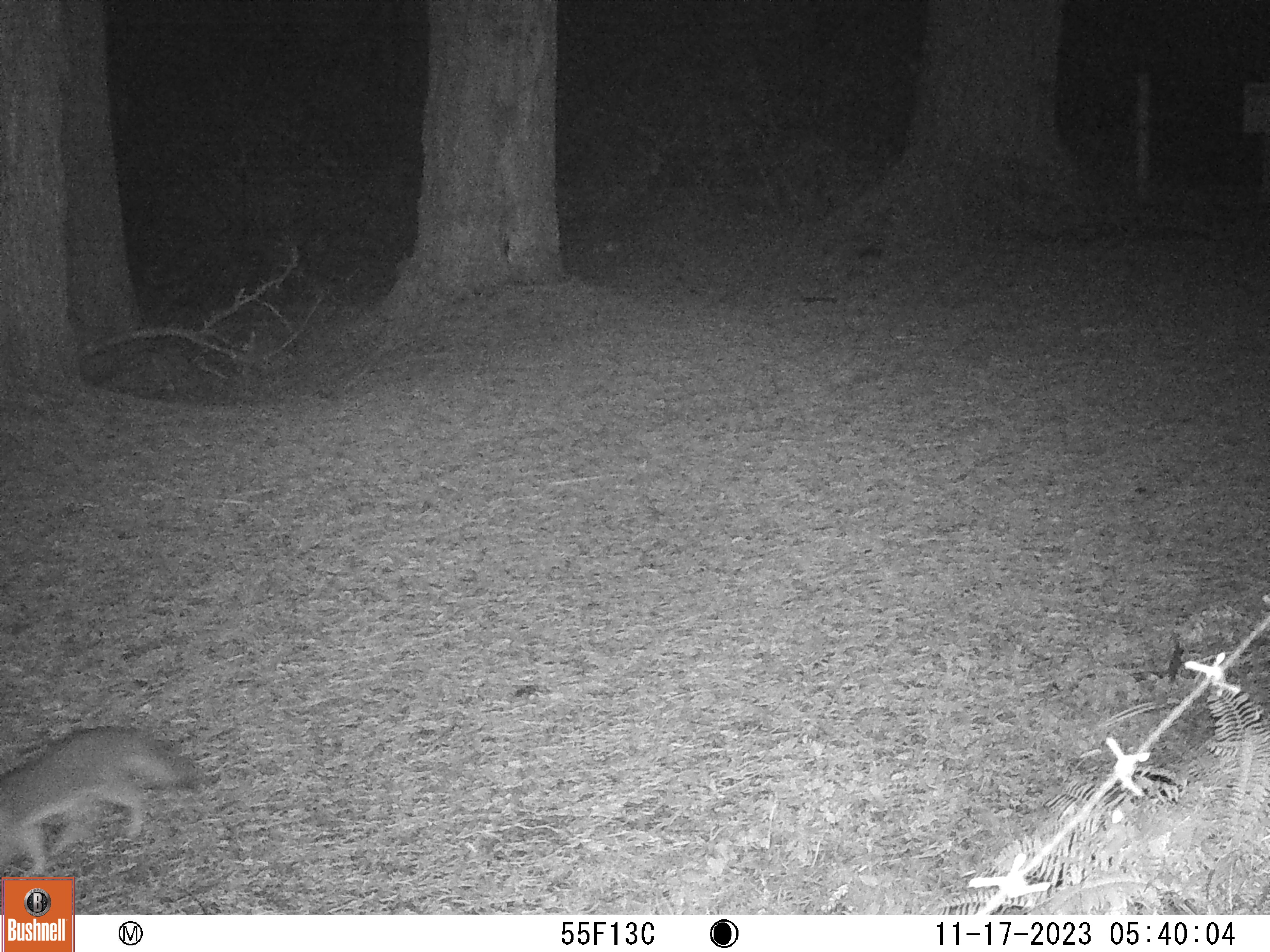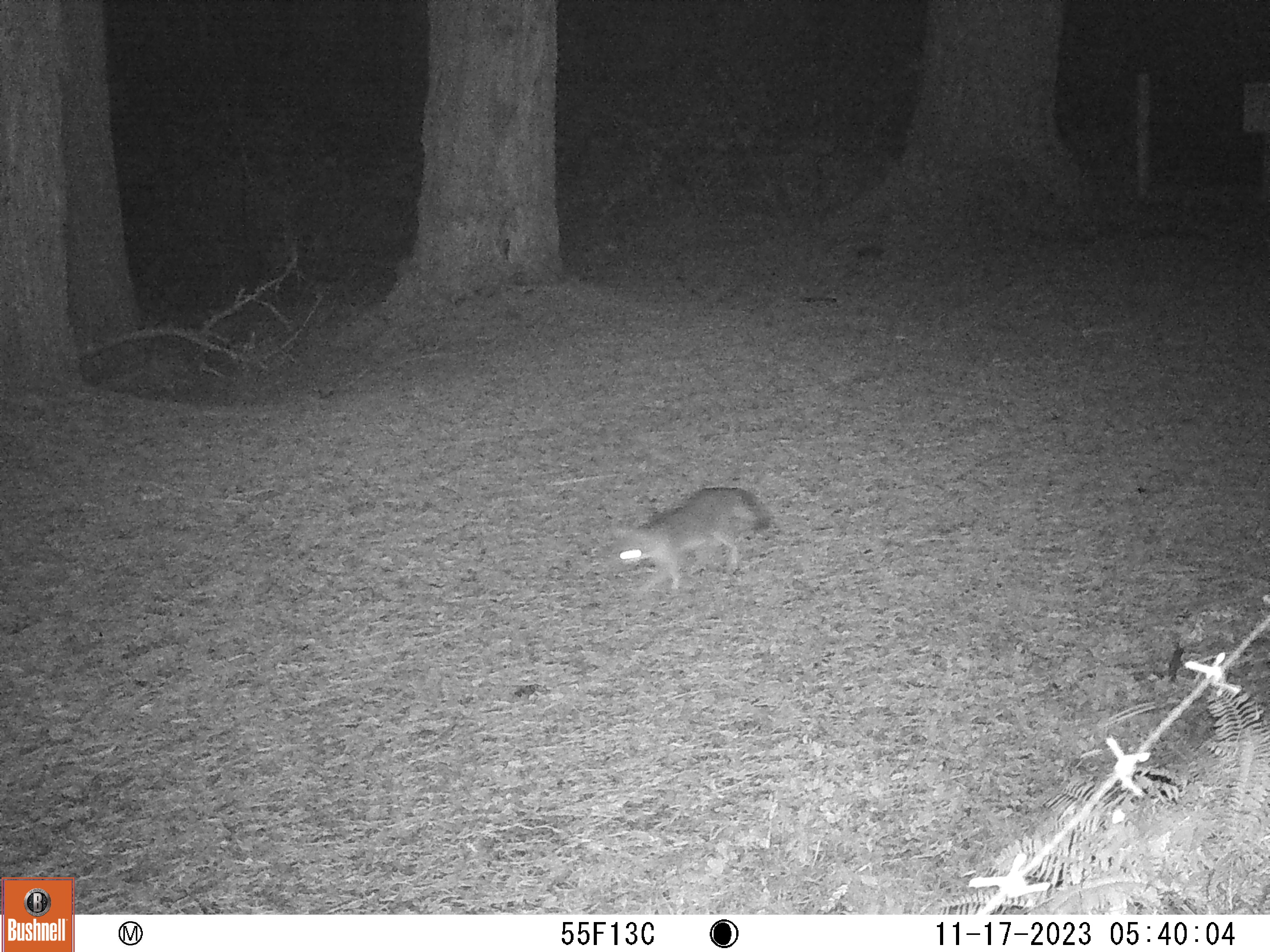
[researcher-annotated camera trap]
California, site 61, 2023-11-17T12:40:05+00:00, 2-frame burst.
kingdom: Animalia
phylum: Chordata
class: Mammalia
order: Carnivora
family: Canidae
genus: Urocyon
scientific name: Urocyon cinereoargenteus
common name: gray fox